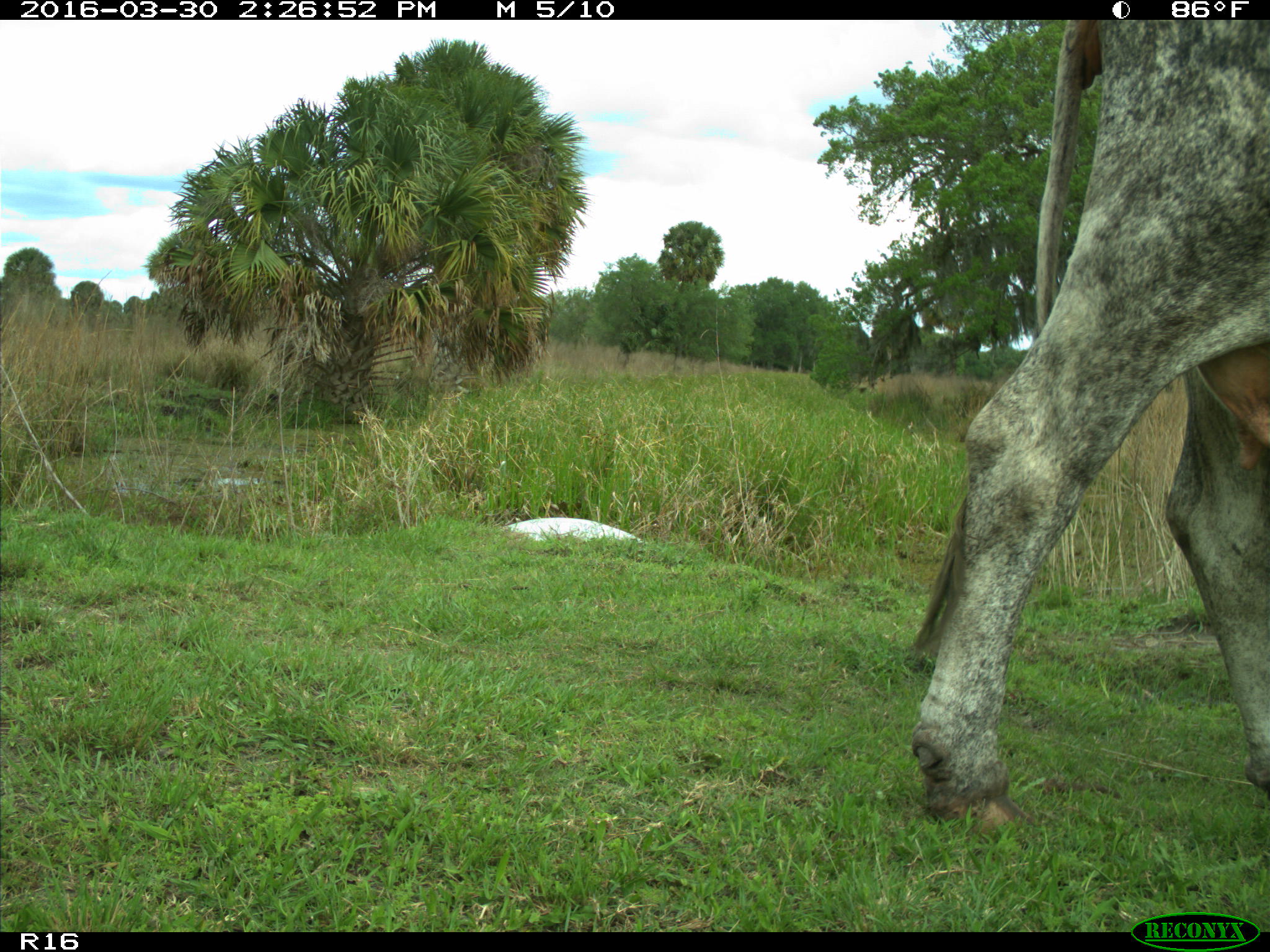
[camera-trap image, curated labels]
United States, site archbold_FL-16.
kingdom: Animalia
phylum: Chordata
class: Mammalia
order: Artiodactyla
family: Bovidae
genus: Bos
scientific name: Bos taurus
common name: domestic cow